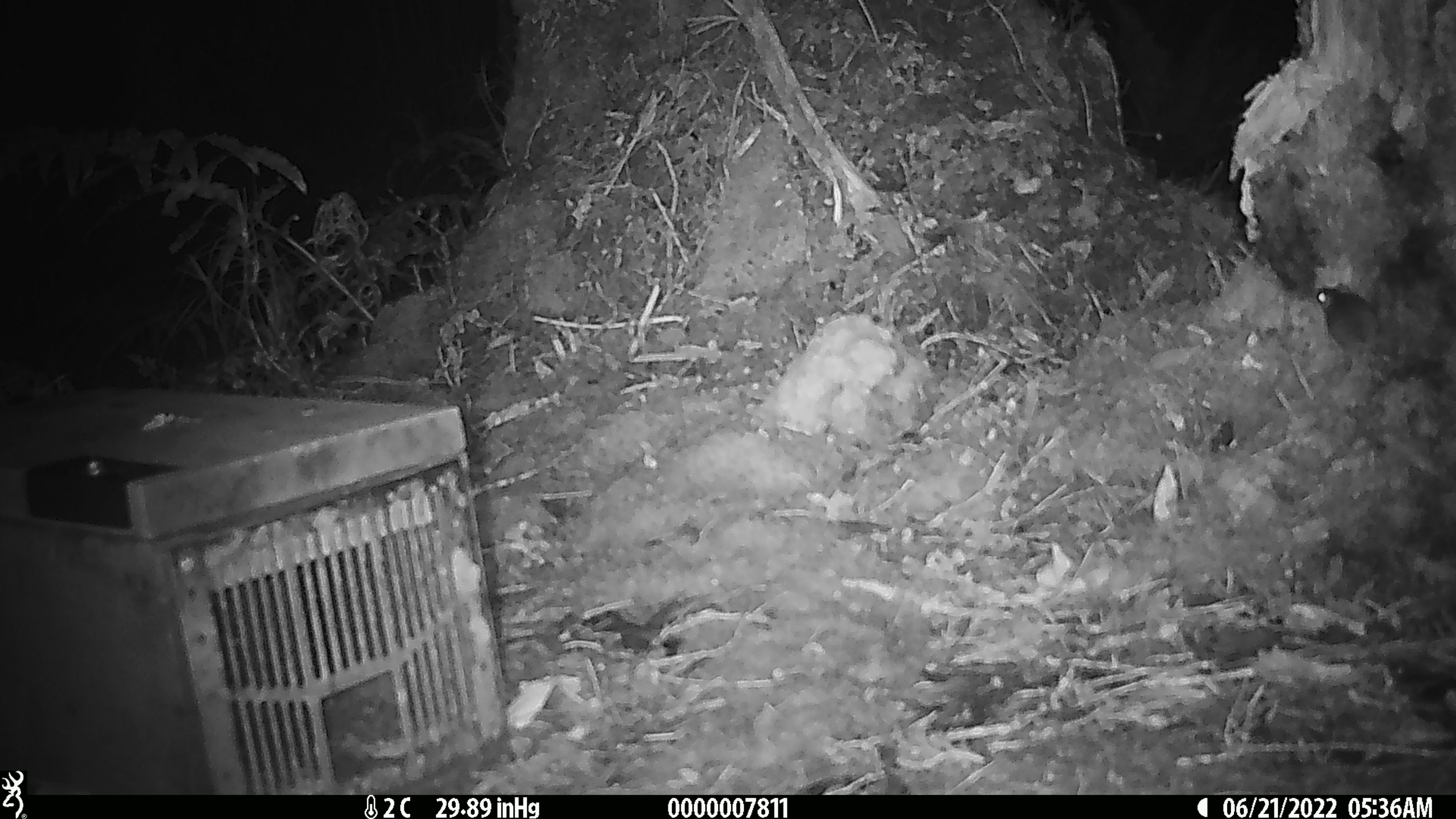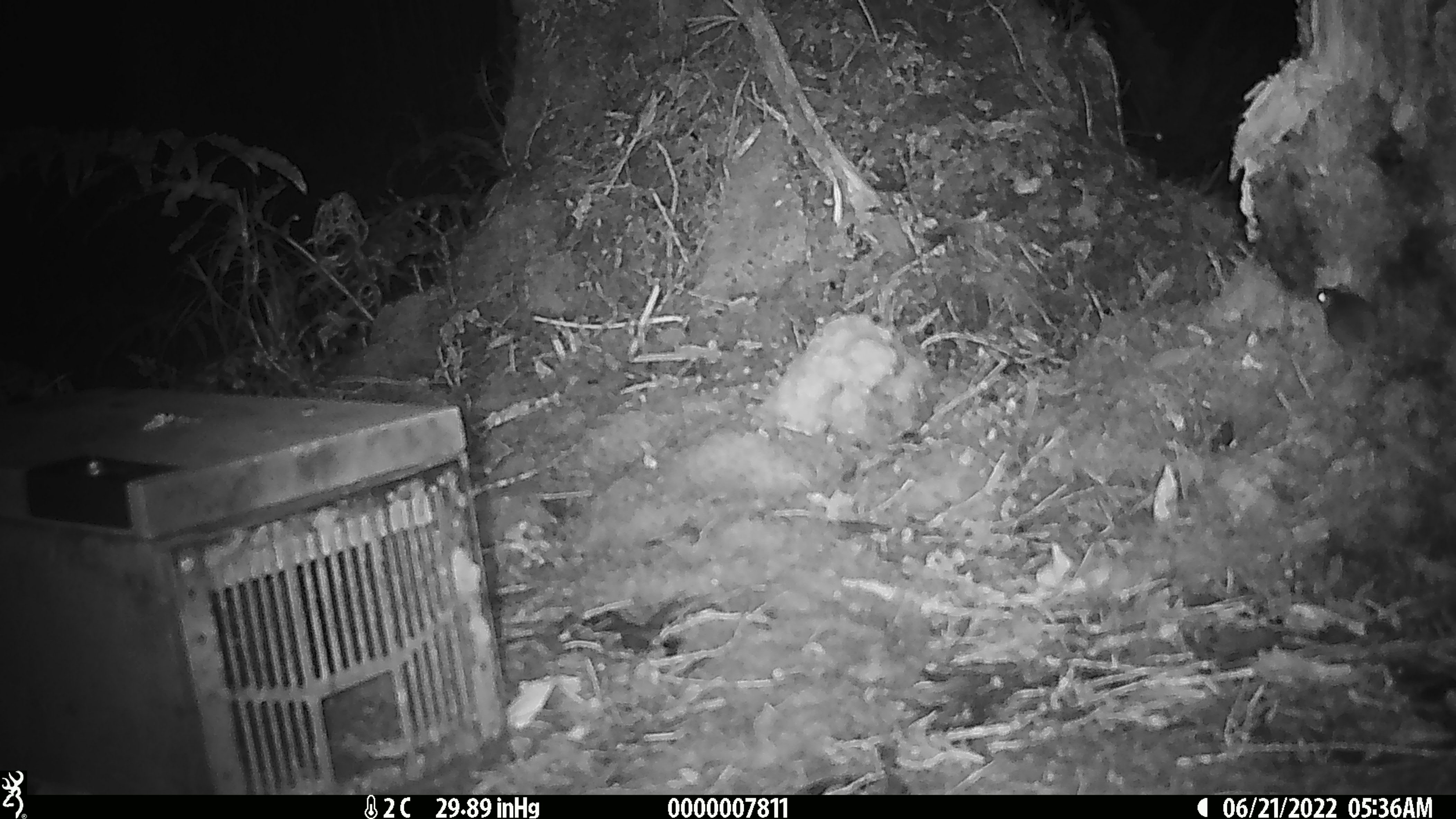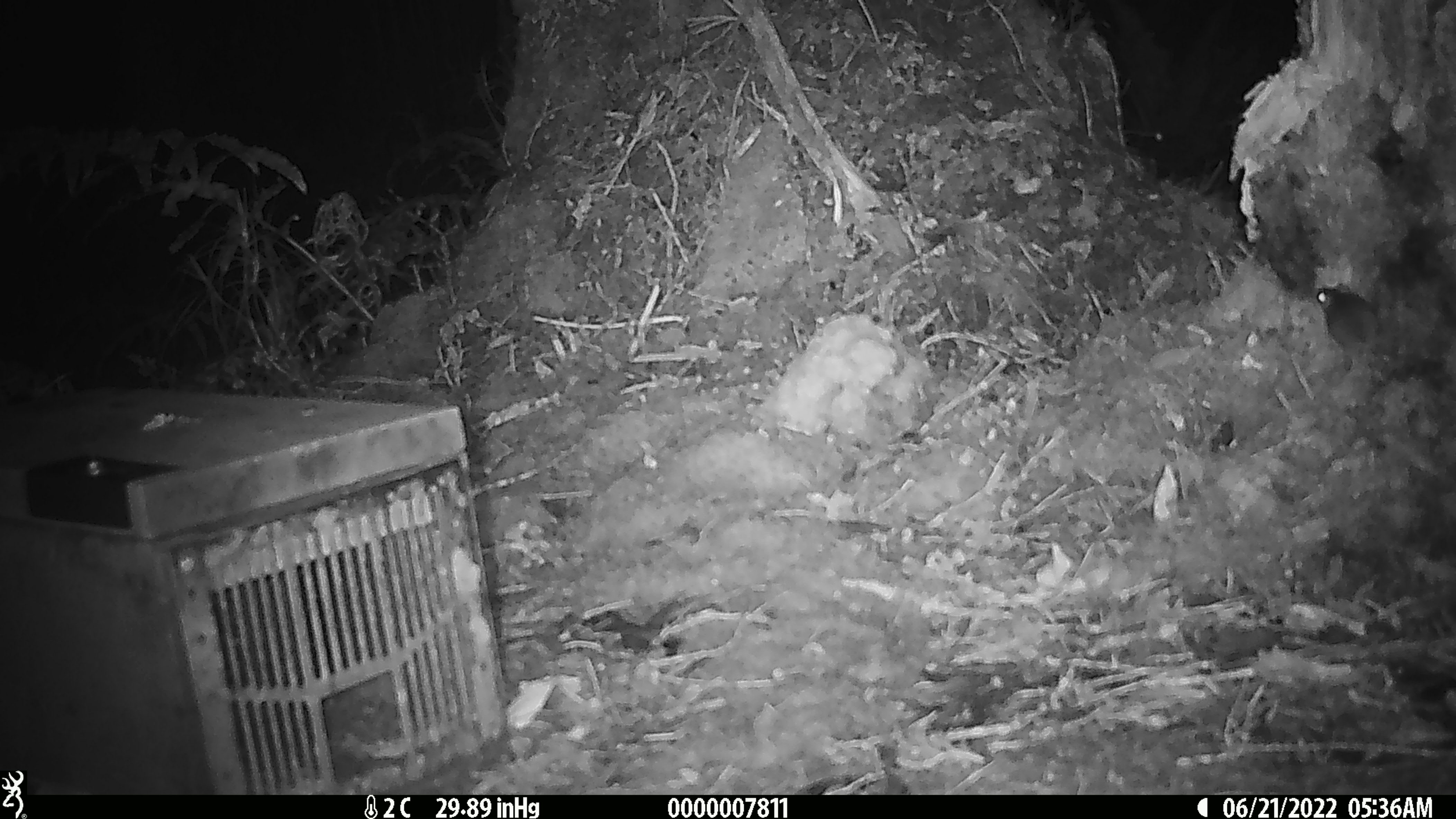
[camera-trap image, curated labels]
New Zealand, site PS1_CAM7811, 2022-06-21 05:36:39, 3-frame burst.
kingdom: Animalia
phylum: Chordata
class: Mammalia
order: Rodentia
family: Muridae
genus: Mus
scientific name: Mus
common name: mouse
Mouse (Mus).